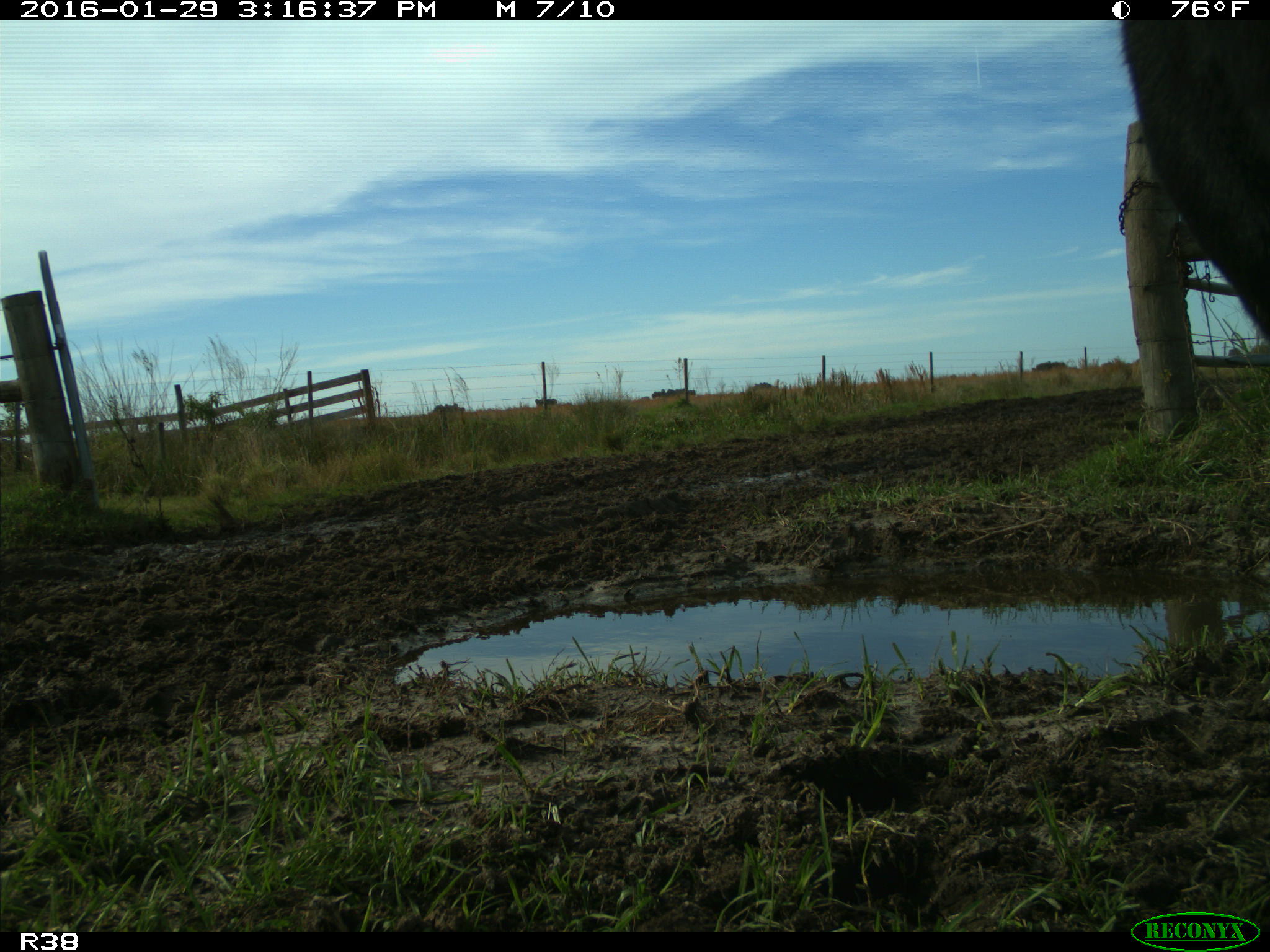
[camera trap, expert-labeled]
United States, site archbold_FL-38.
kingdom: Animalia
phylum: Chordata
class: Mammalia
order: Artiodactyla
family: Bovidae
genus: Bos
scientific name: Bos taurus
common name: domestic cow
Bos taurus (domestic cow).